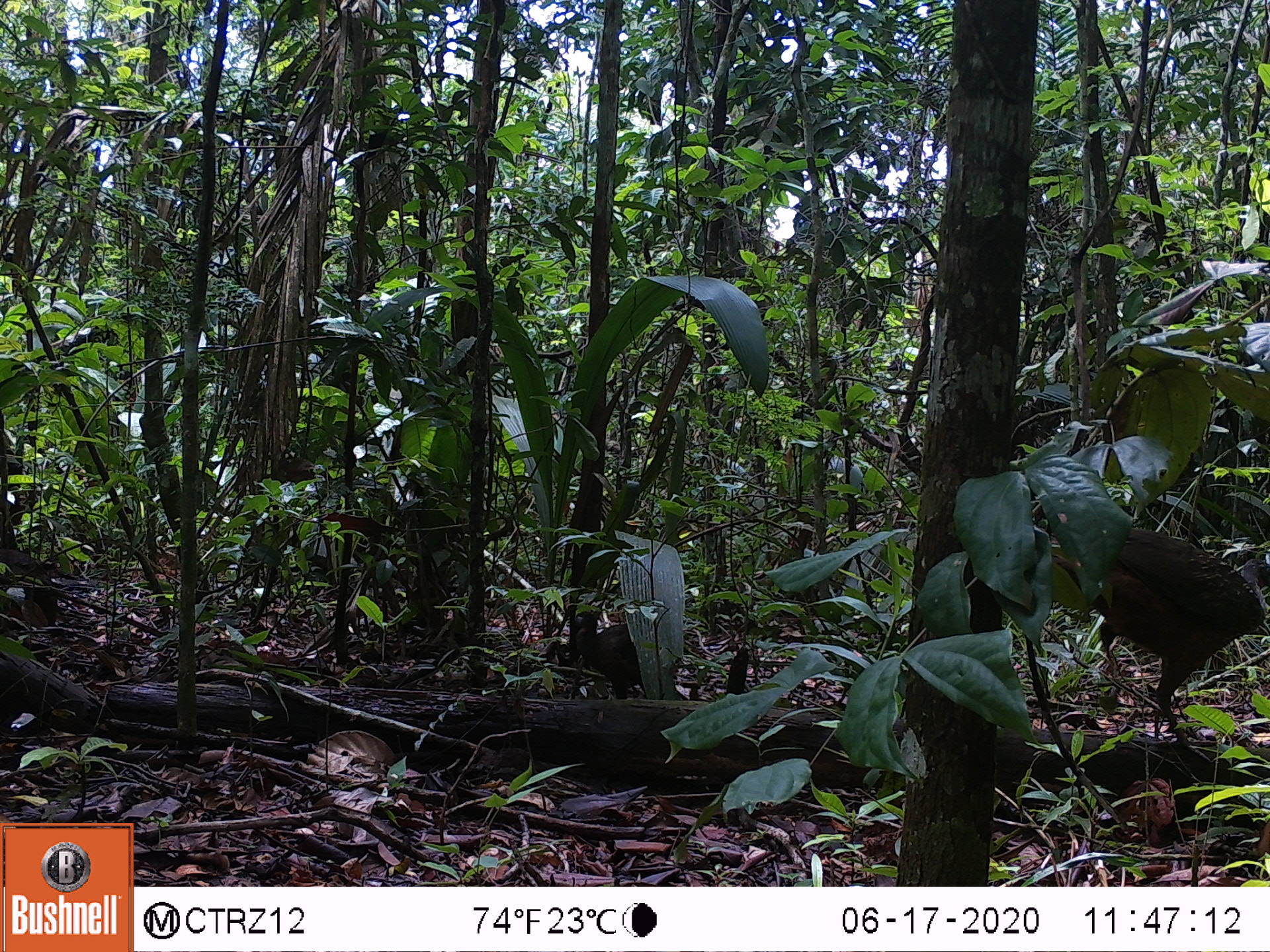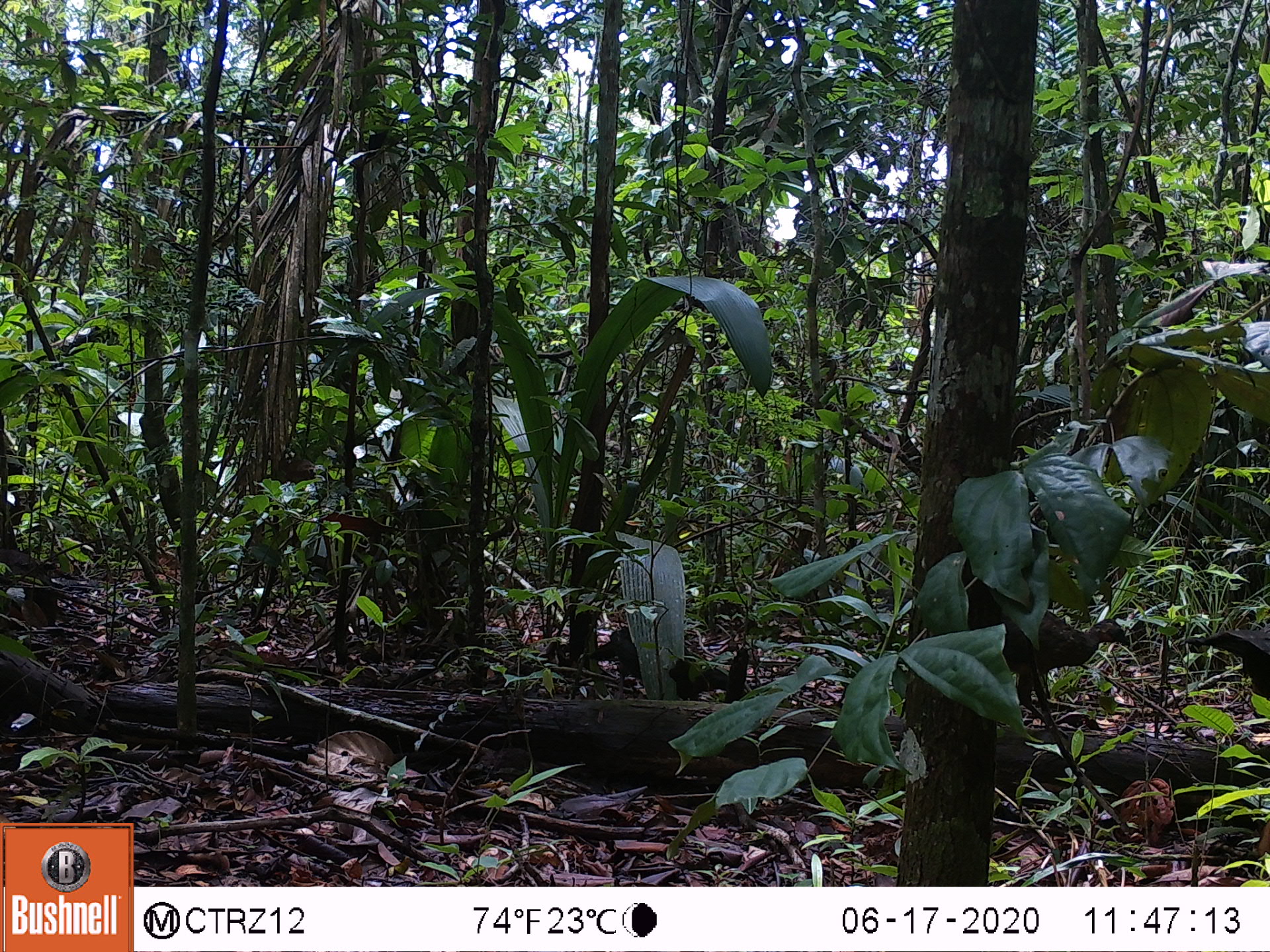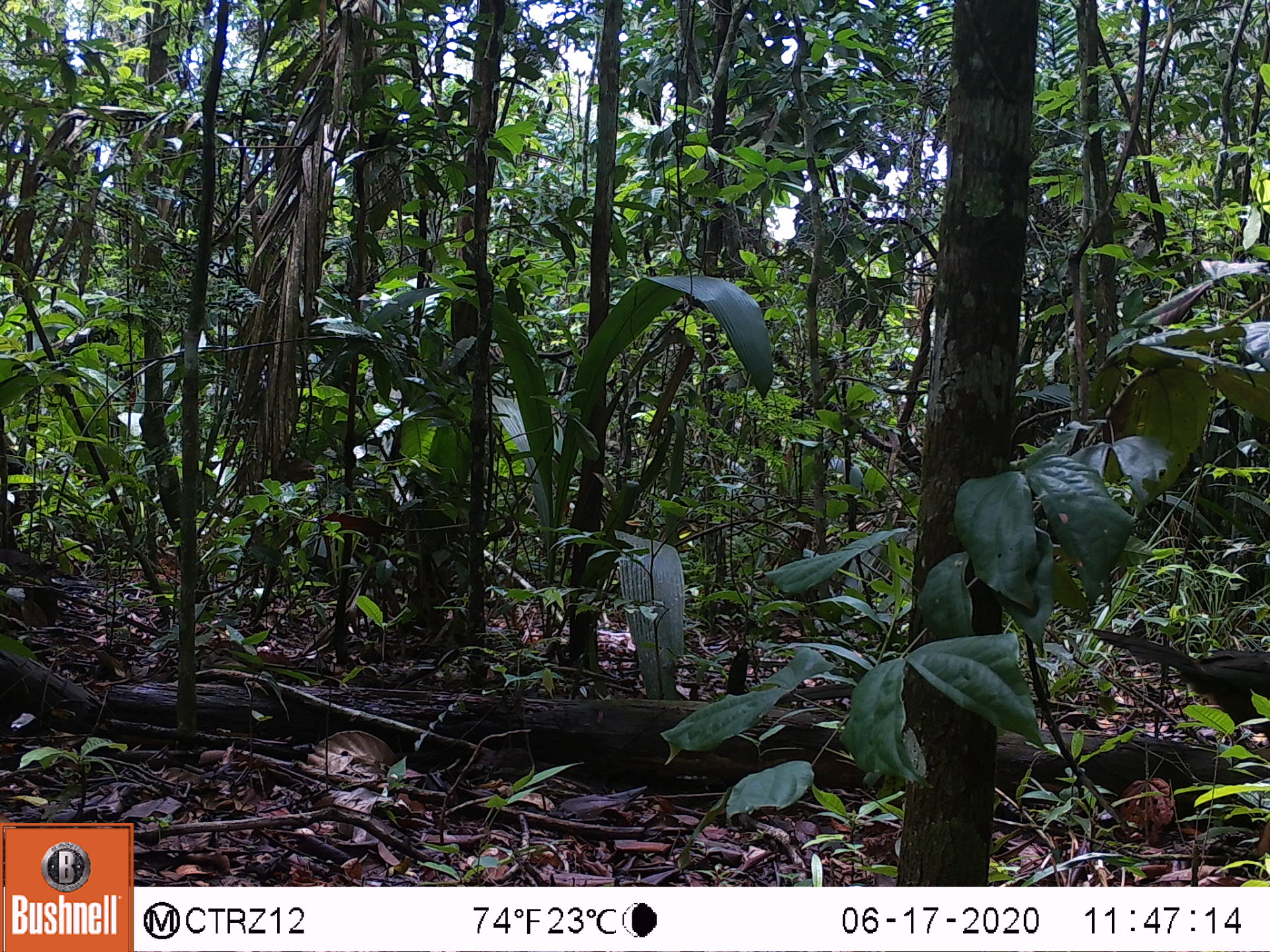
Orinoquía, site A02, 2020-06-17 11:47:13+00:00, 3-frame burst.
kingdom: Animalia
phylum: Chordata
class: Aves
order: Galliformes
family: Cracidae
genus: Penelope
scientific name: Penelope jacquacu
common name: spix's guan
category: spixs guan